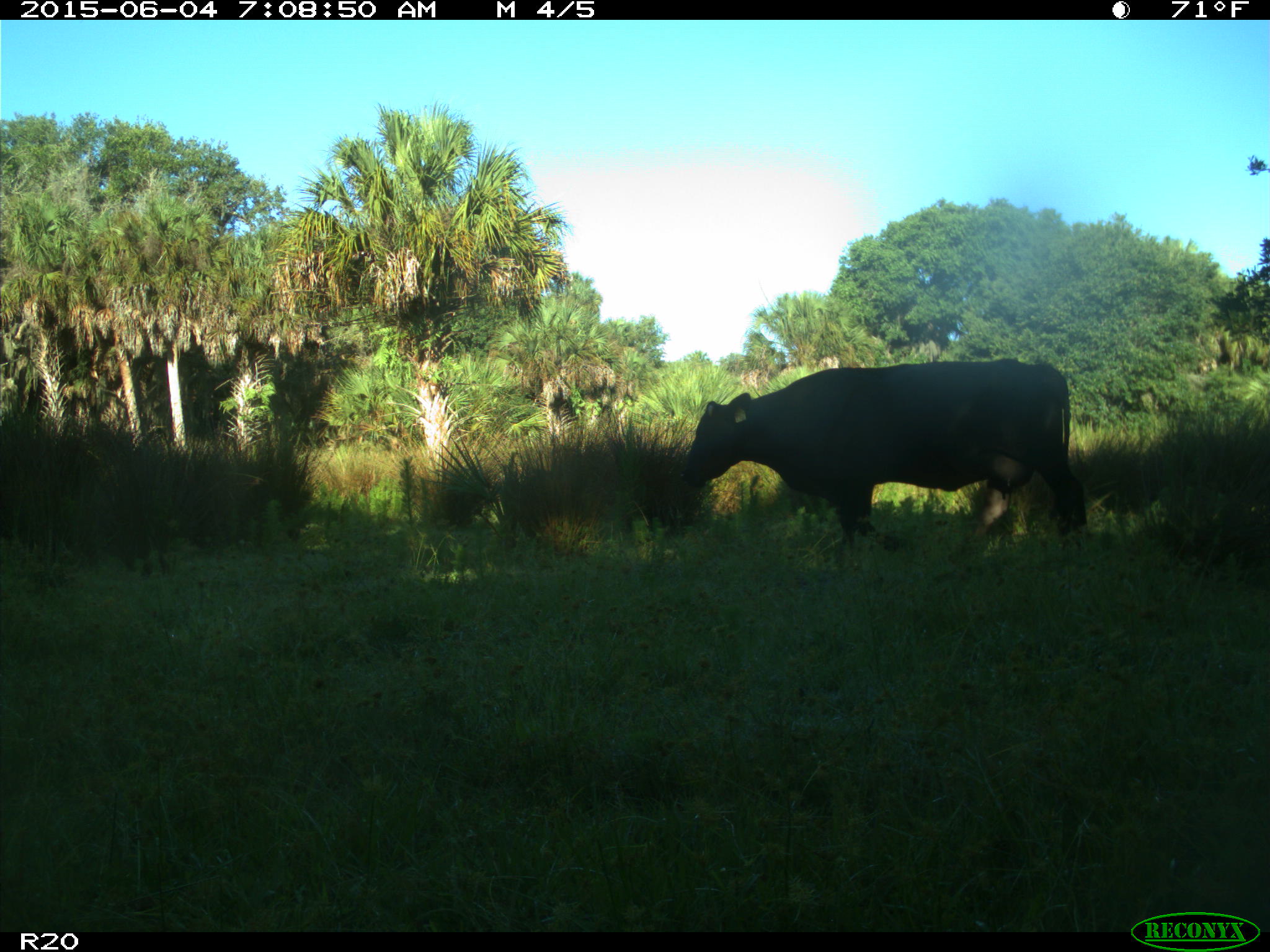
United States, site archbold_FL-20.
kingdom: Animalia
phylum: Chordata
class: Mammalia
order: Artiodactyla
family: Bovidae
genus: Bos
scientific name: Bos taurus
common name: domestic cow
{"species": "Bos taurus (domestic cow)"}